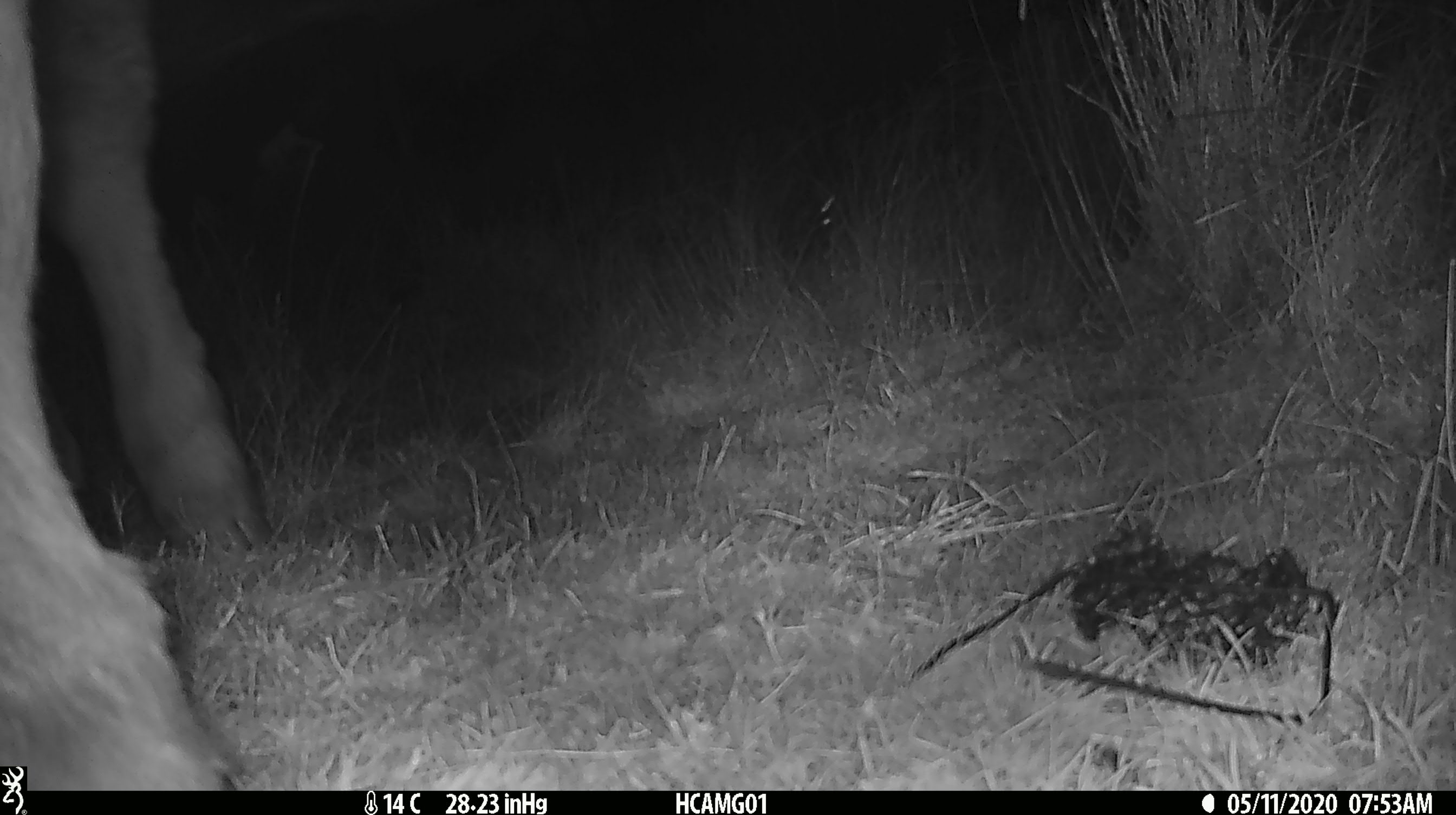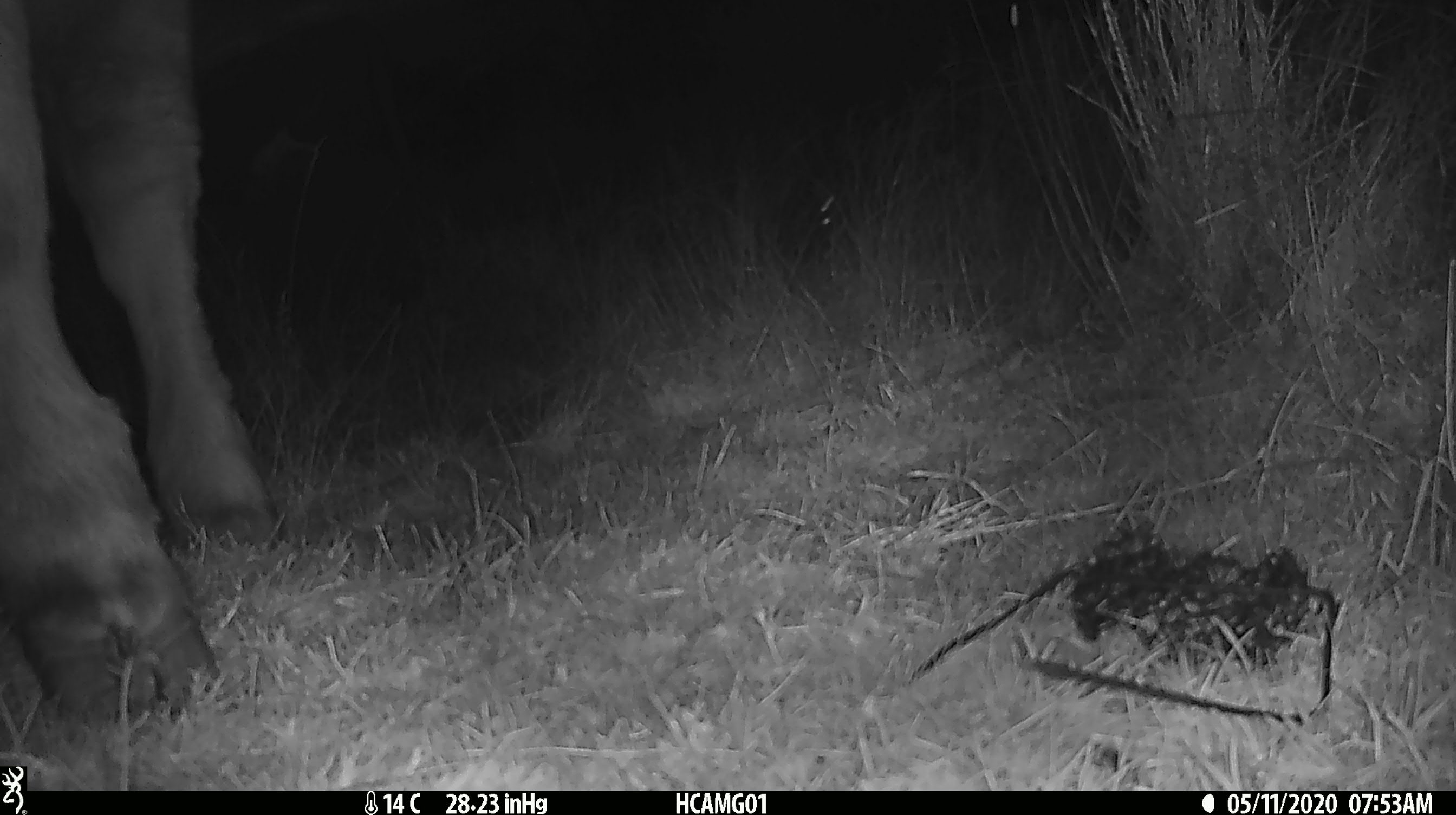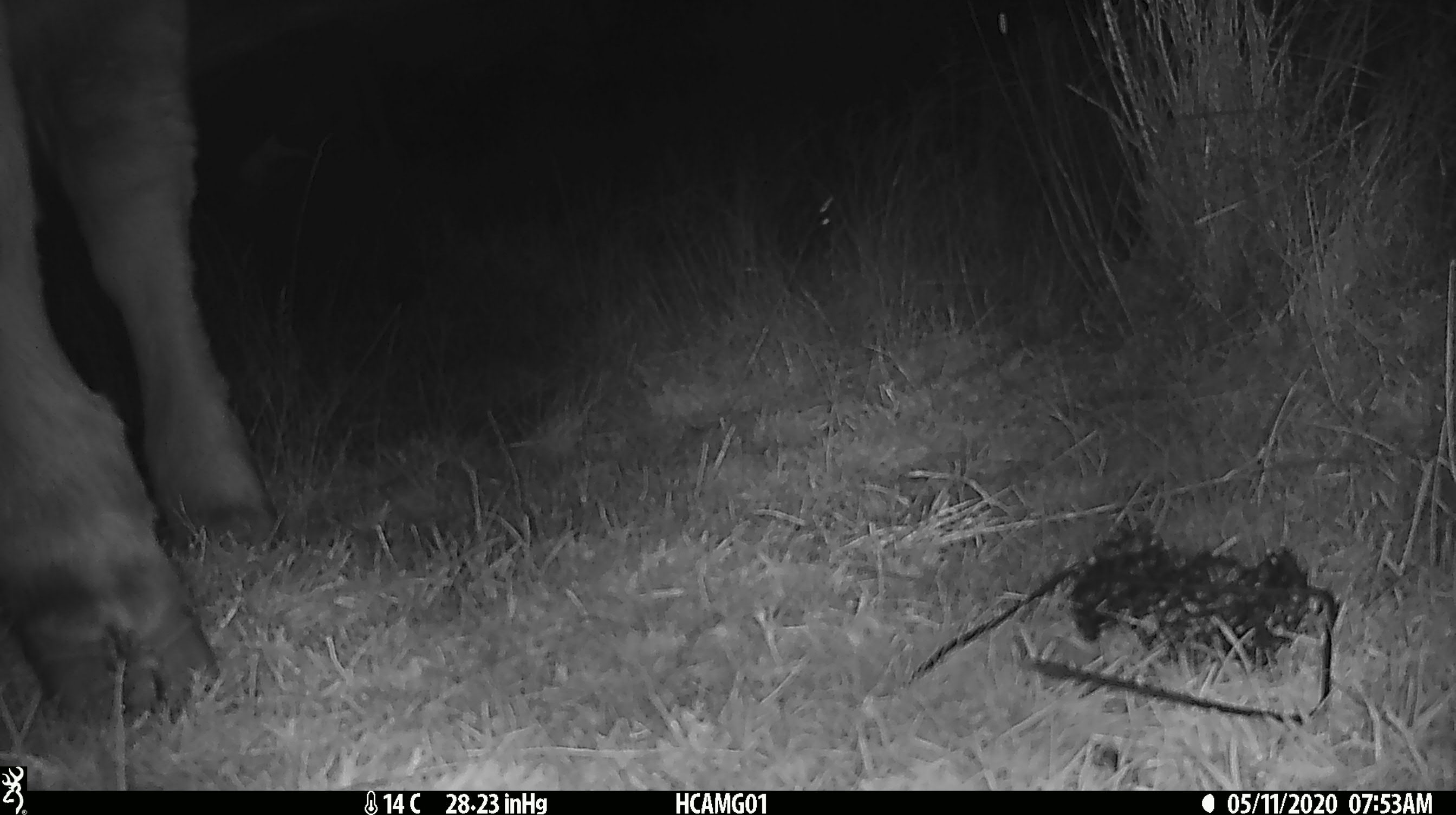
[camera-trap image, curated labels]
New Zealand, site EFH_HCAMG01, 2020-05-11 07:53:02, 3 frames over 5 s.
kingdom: Animalia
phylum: Chordata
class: Mammalia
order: Artiodactyla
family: Bovidae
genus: Bos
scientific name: Bos taurus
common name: domestic cow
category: cow